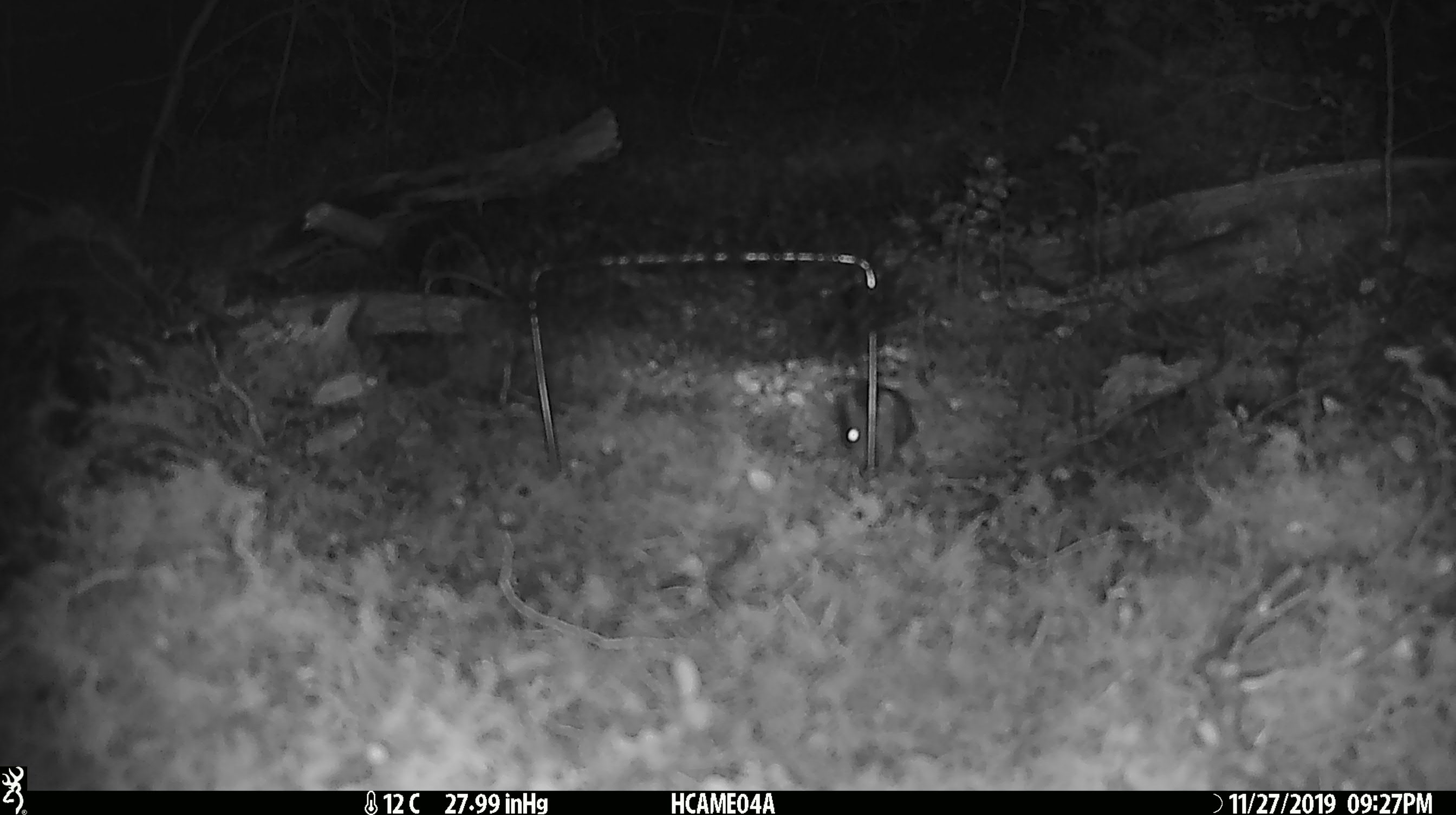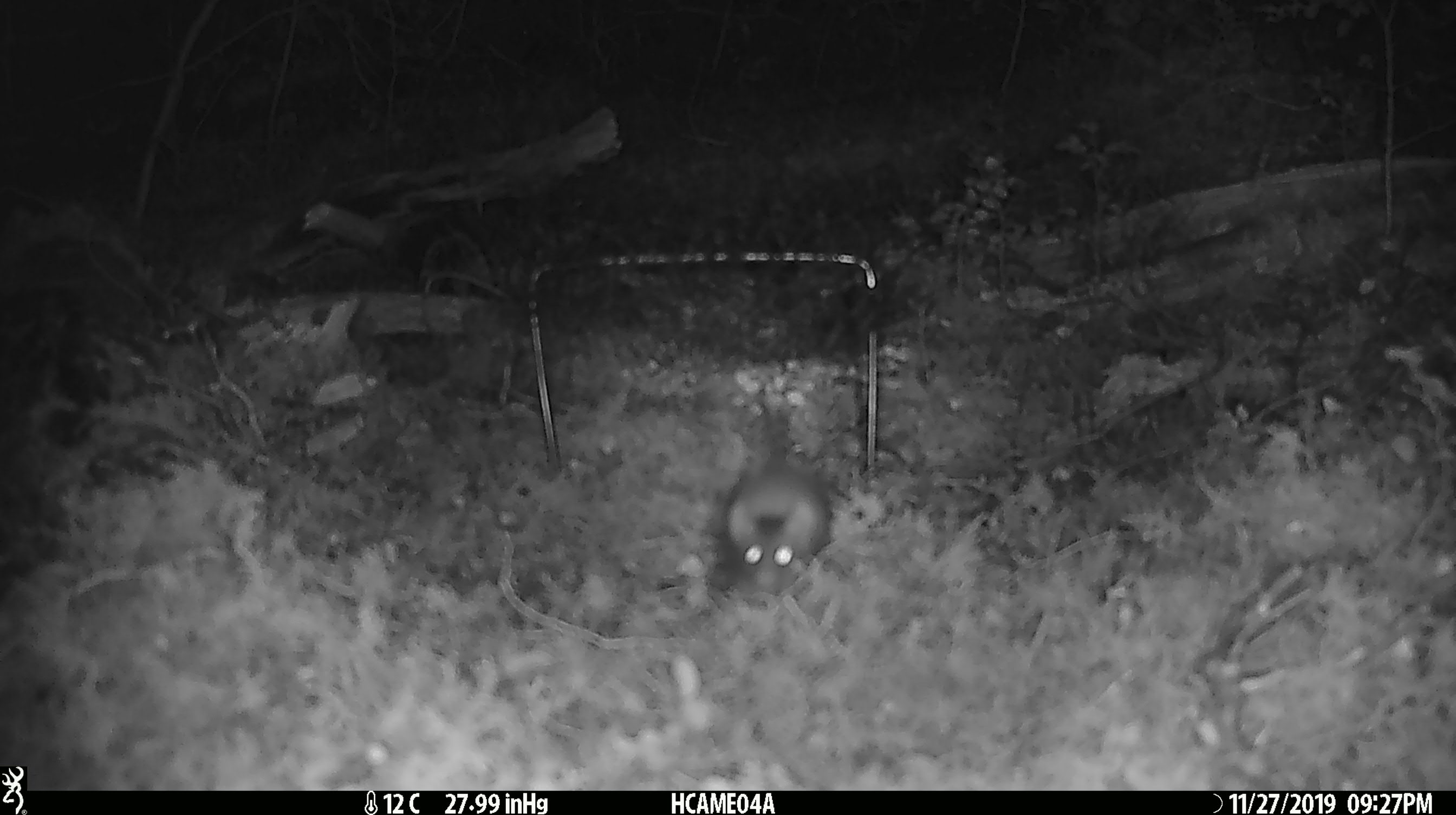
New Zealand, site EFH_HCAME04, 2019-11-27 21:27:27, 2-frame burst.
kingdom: Animalia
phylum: Chordata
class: Mammalia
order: Rodentia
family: Muridae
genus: Mus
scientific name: Mus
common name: mouse